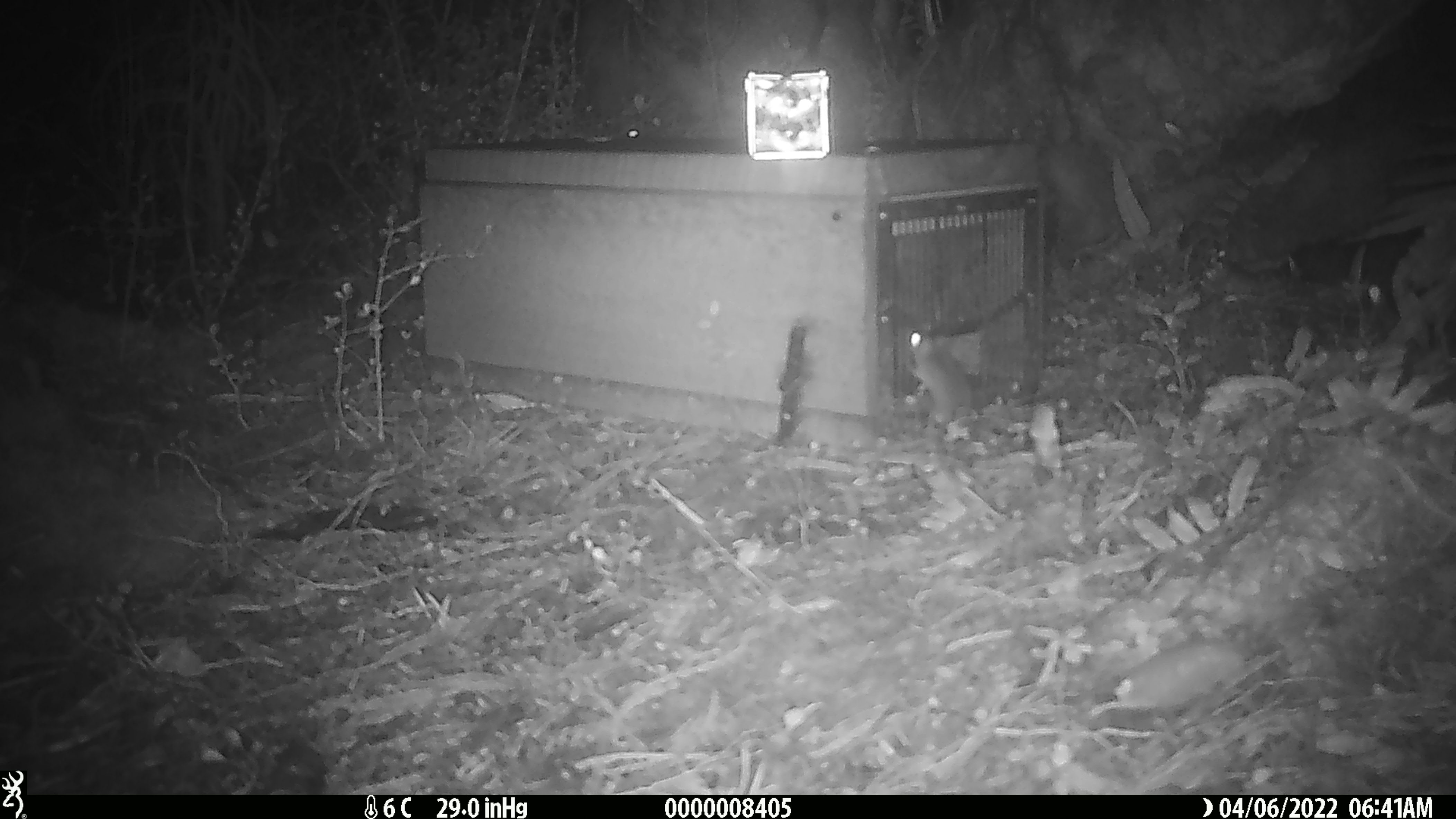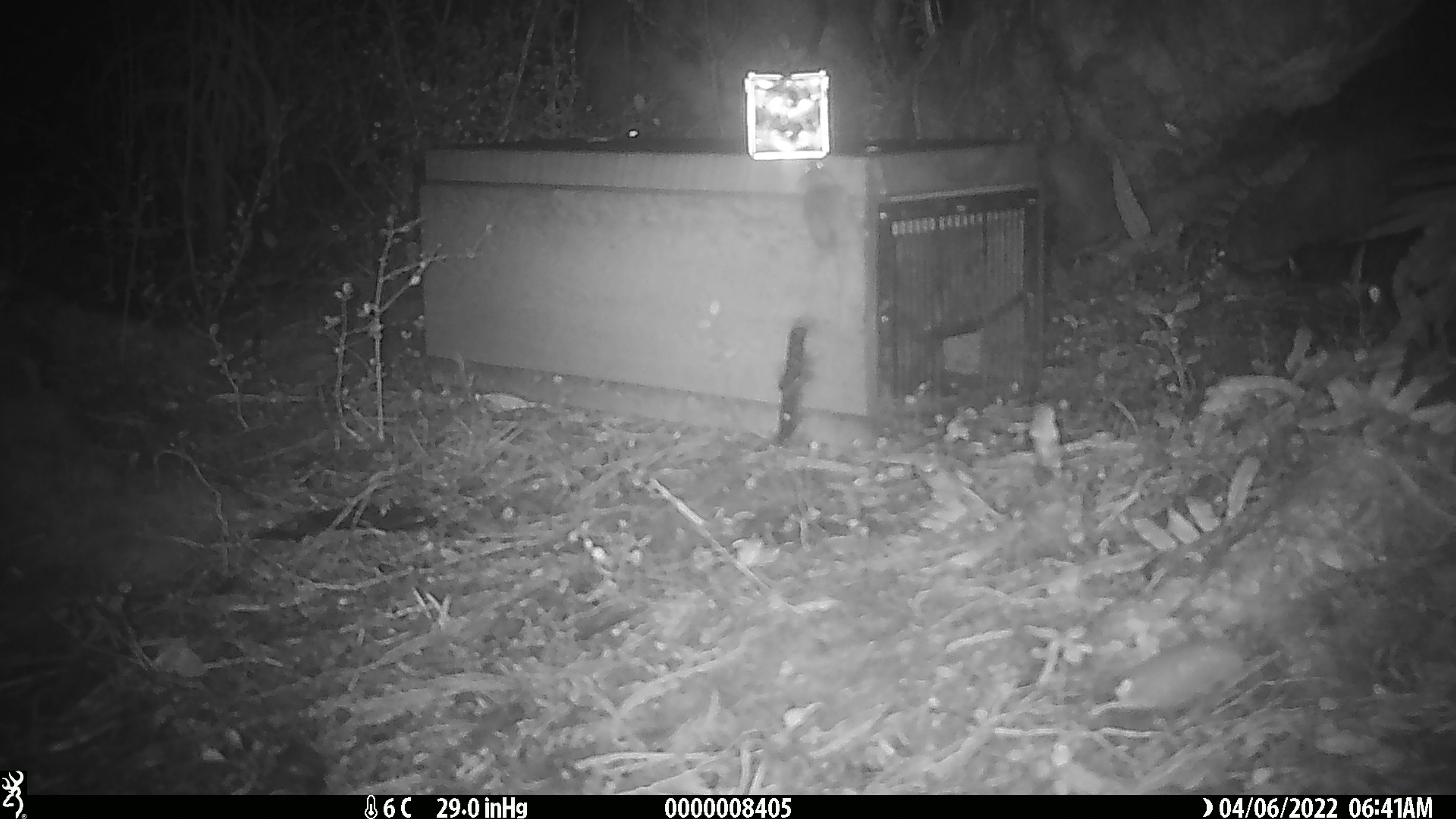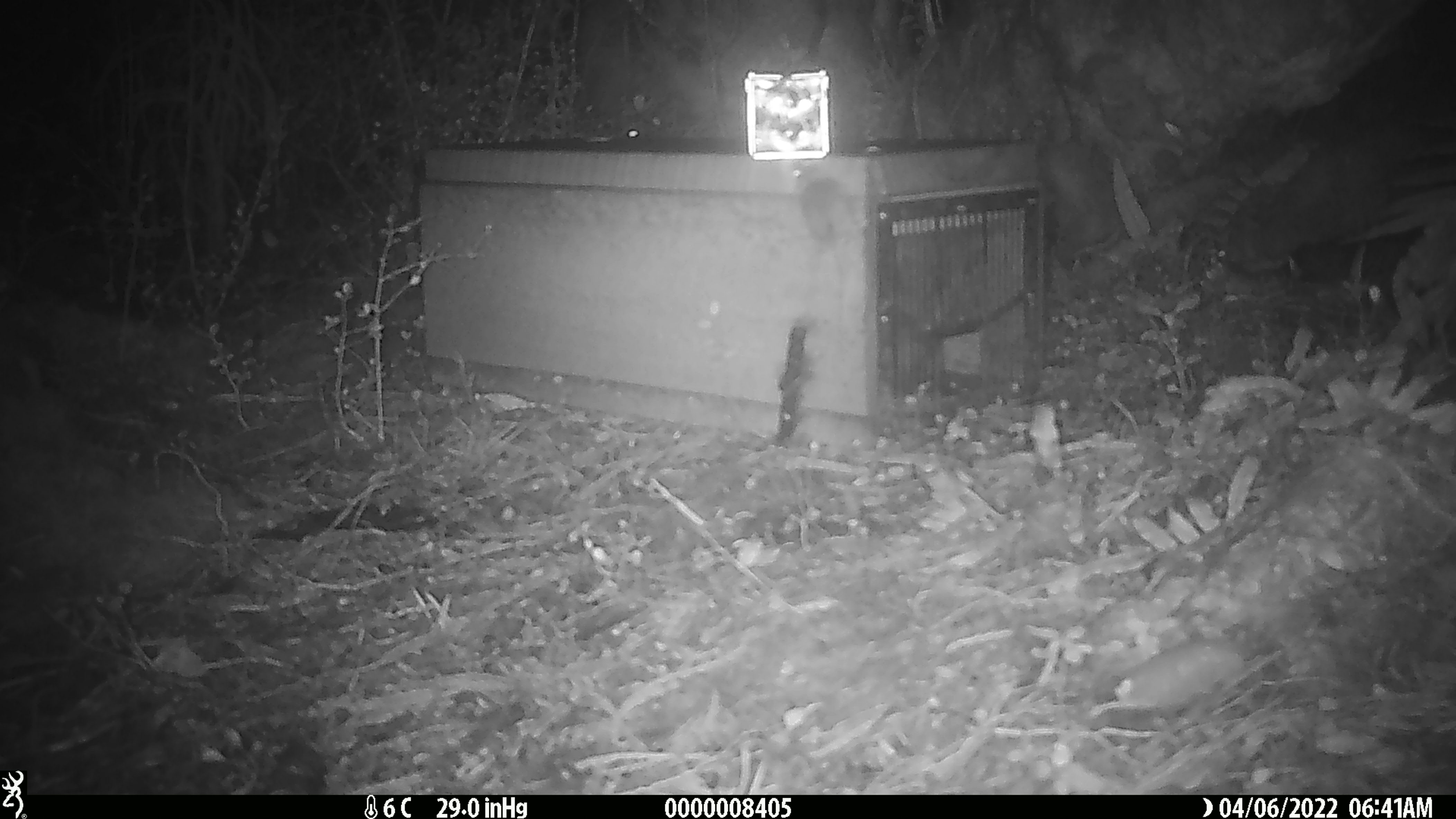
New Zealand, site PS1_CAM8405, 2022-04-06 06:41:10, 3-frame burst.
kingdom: Animalia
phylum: Chordata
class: Mammalia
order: Rodentia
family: Muridae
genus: Mus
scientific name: Mus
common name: mouse